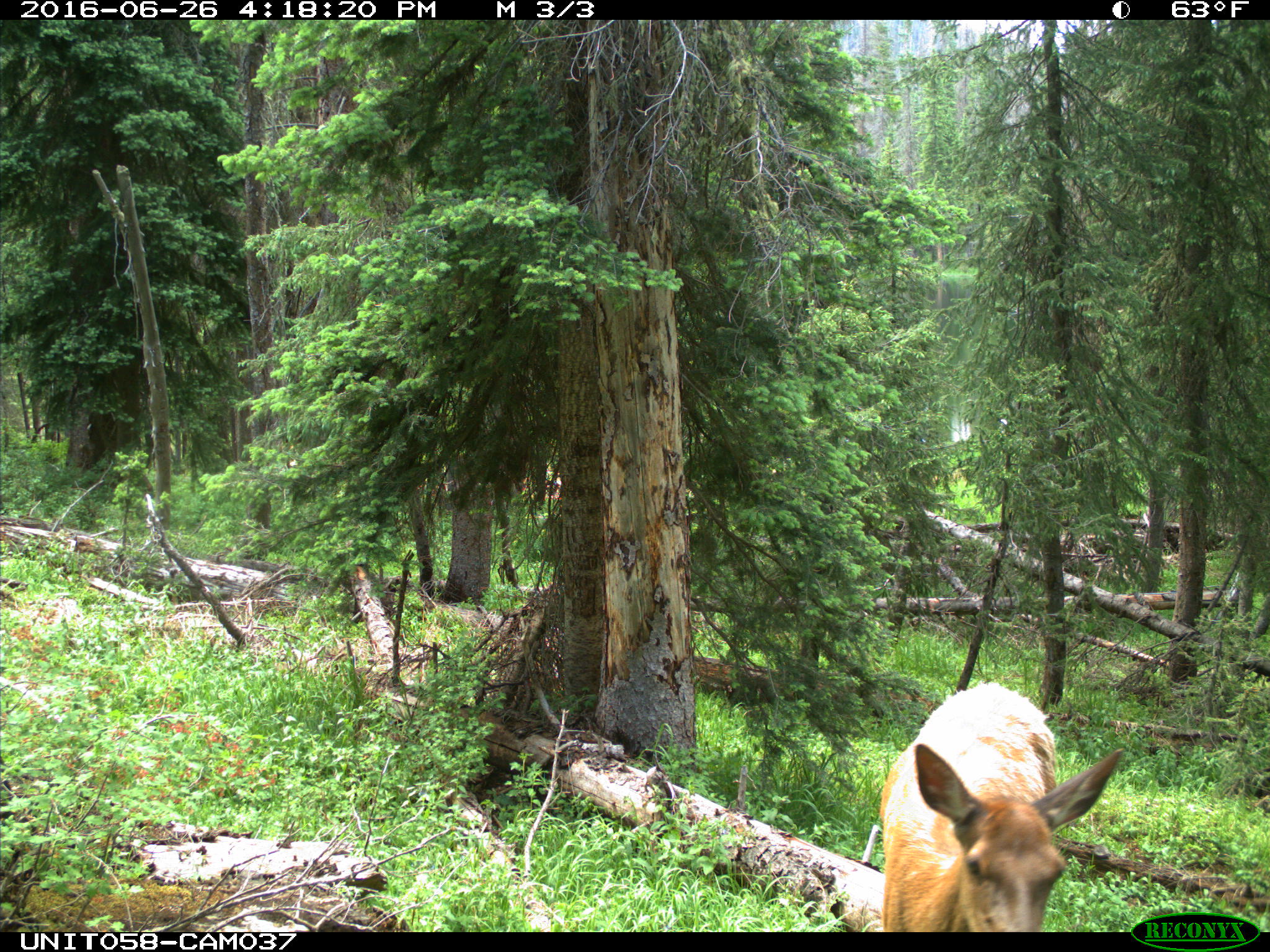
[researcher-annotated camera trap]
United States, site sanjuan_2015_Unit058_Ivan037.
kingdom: Animalia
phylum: Chordata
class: Mammalia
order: Artiodactyla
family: Cervidae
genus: Cervus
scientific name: Cervus elaphus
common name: red deer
Cervus elaphus (red deer).